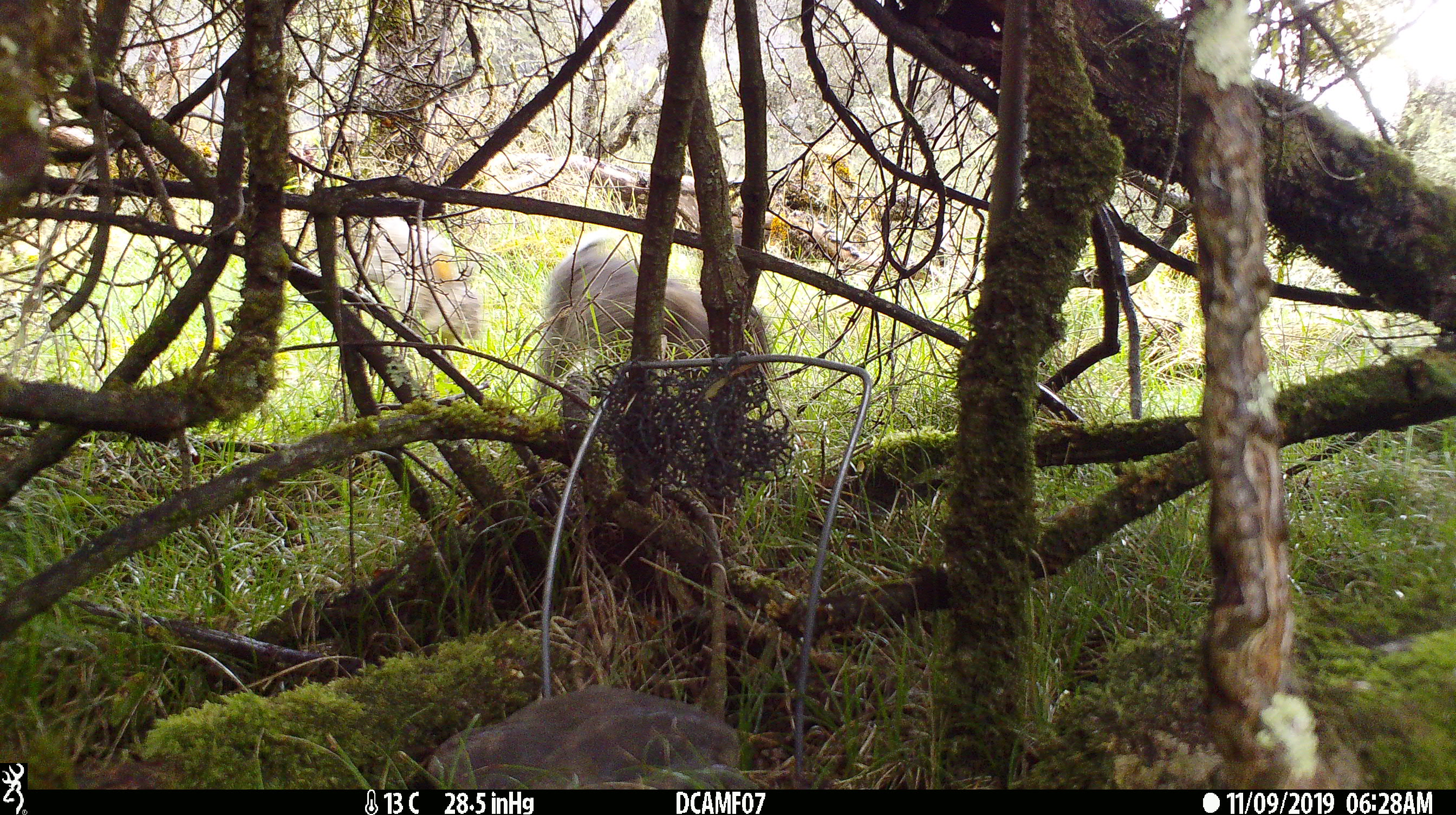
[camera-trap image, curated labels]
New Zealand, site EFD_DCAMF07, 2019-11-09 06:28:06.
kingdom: Animalia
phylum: Chordata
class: Mammalia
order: Lagomorpha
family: Leporidae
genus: Oryctolagus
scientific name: Oryctolagus cuniculus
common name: european rabbit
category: rabbit